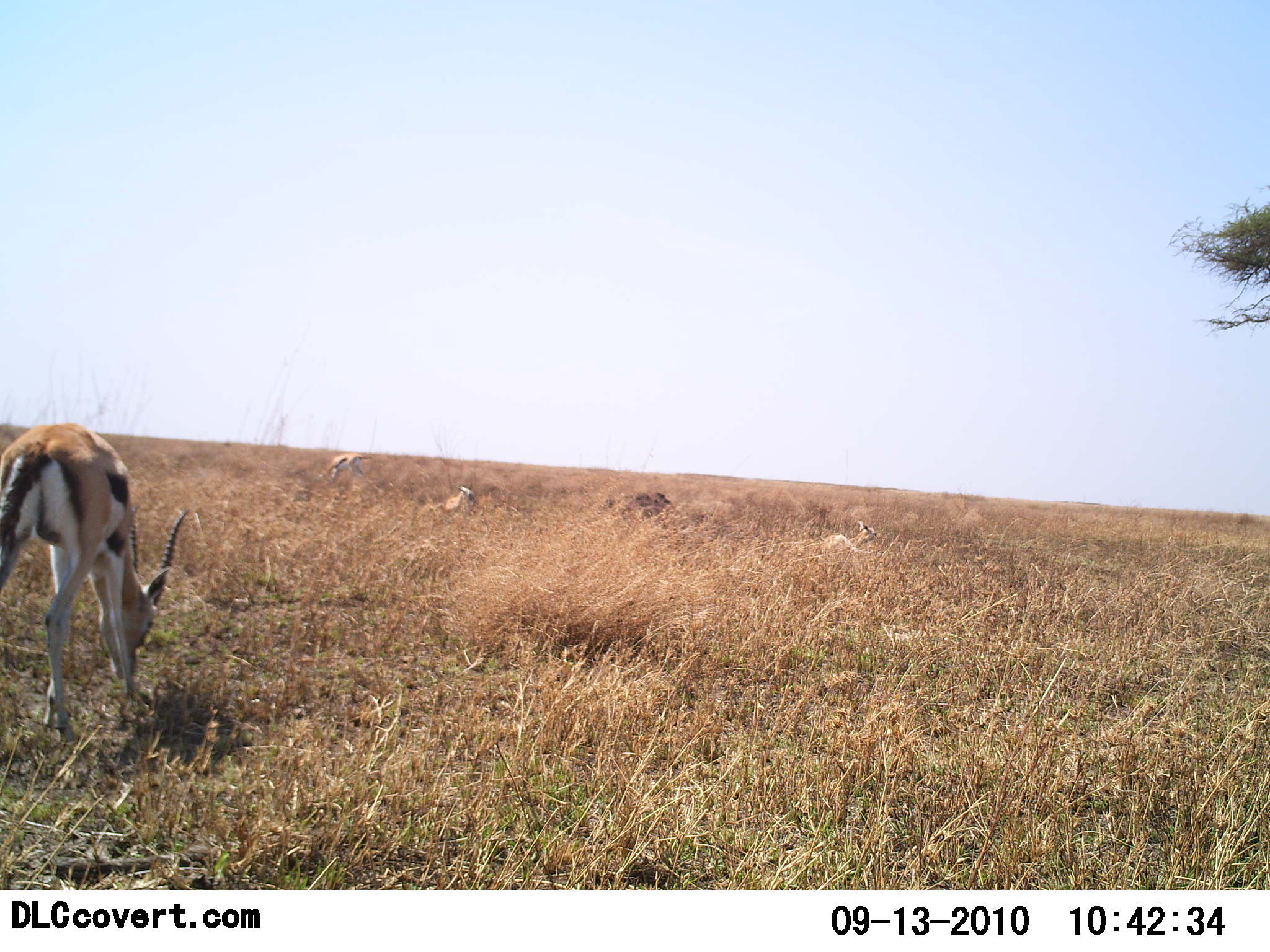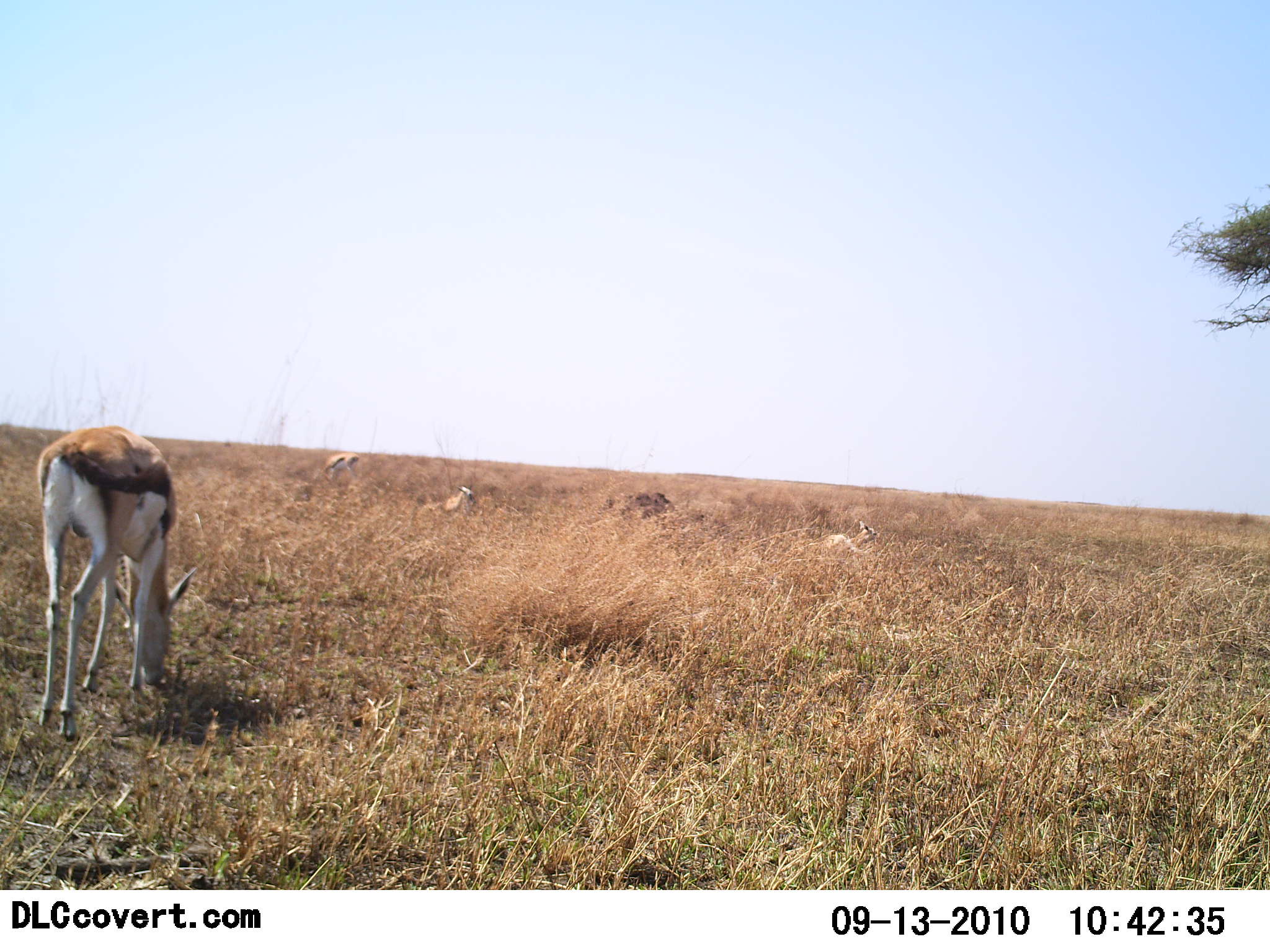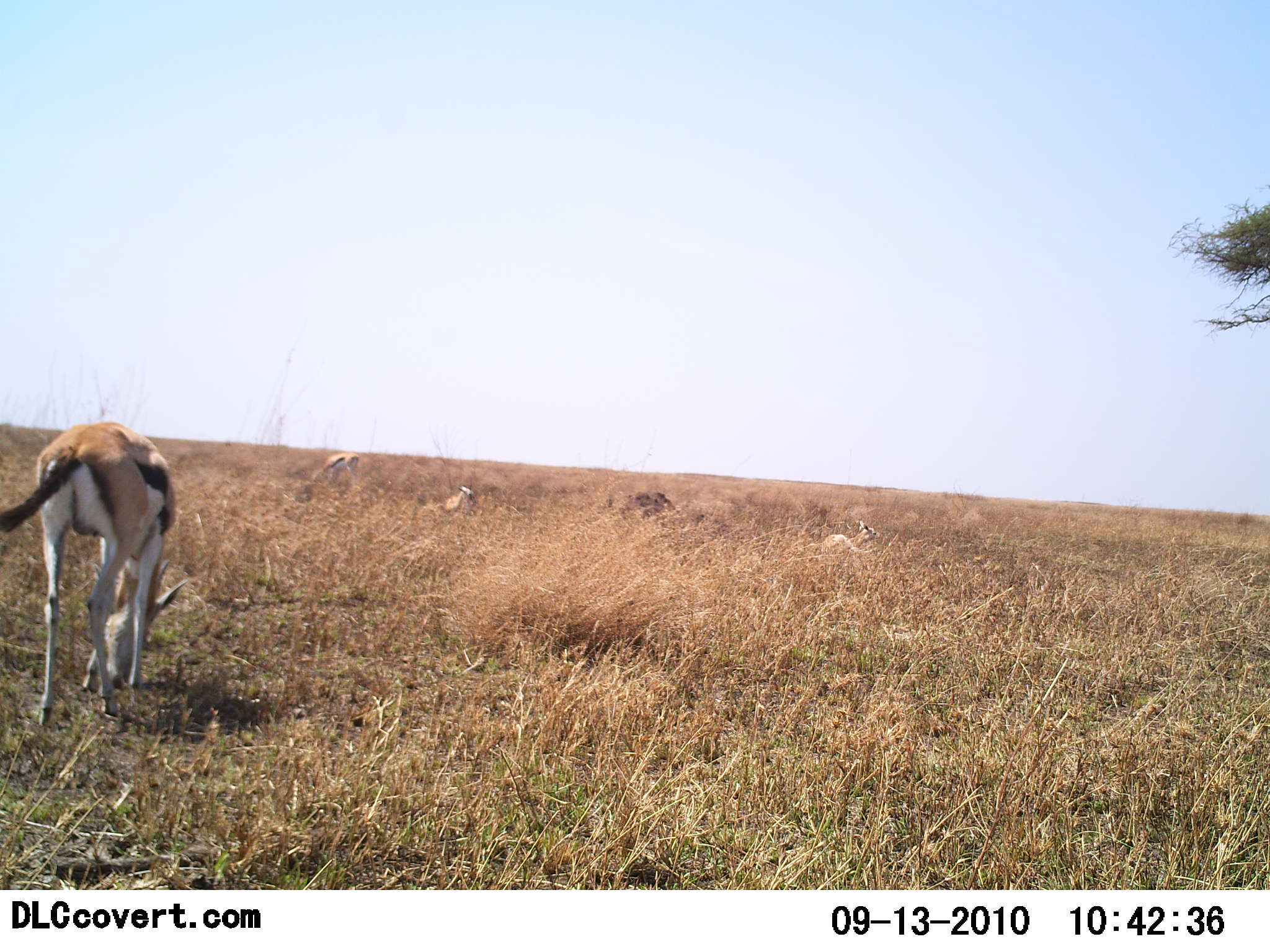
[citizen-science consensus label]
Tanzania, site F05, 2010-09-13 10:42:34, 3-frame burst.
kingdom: Animalia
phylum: Chordata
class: Mammalia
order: Artiodactyla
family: Bovidae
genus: Eudorcas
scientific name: Eudorcas thomsonii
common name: thomson's gazelle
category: gazellethomsons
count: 4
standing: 46%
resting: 69%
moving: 0%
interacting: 0%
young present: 0%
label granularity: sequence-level